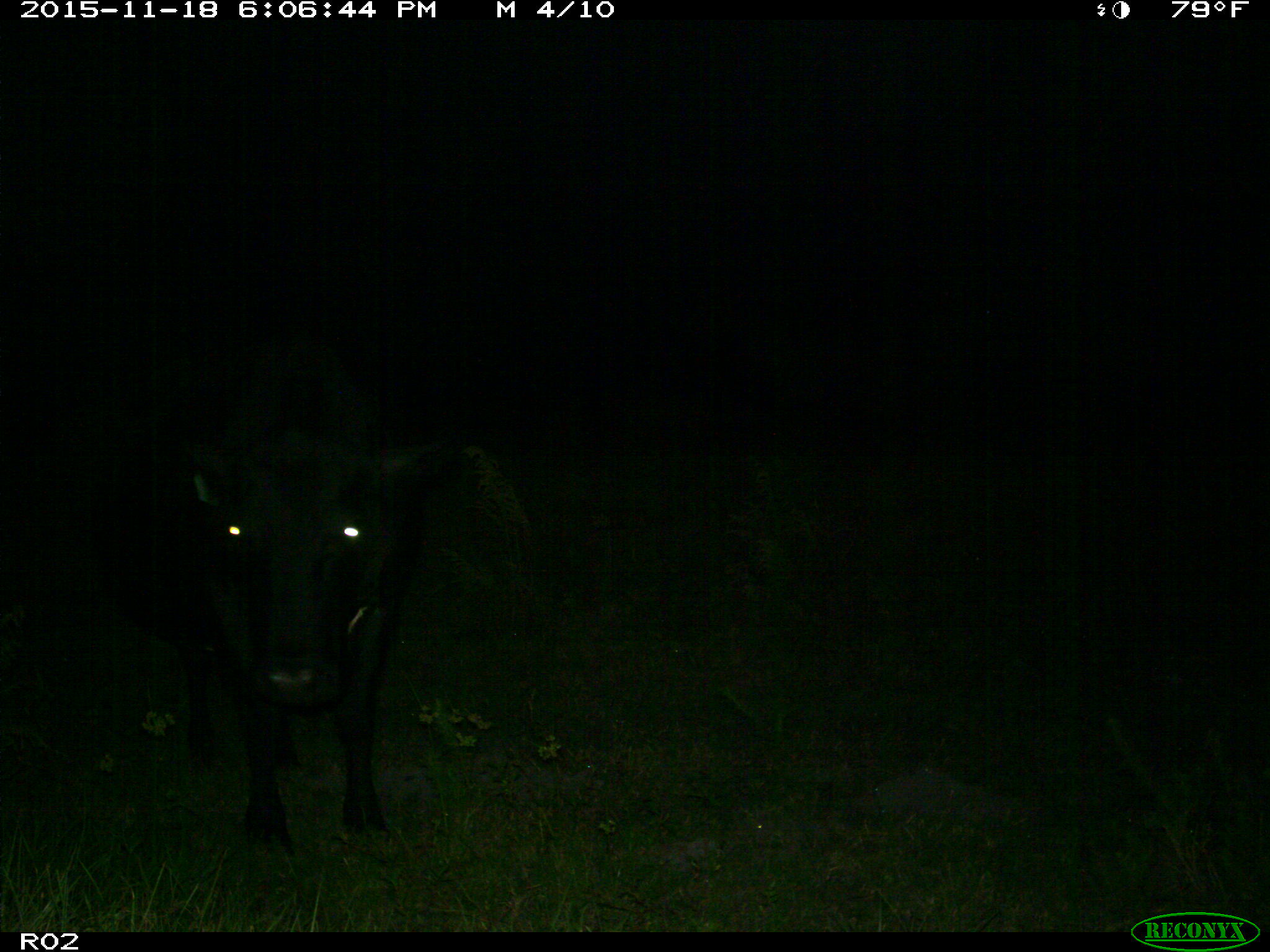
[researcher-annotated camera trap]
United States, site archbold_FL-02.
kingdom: Animalia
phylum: Chordata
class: Mammalia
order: Artiodactyla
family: Bovidae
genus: Bos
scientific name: Bos taurus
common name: domestic cow